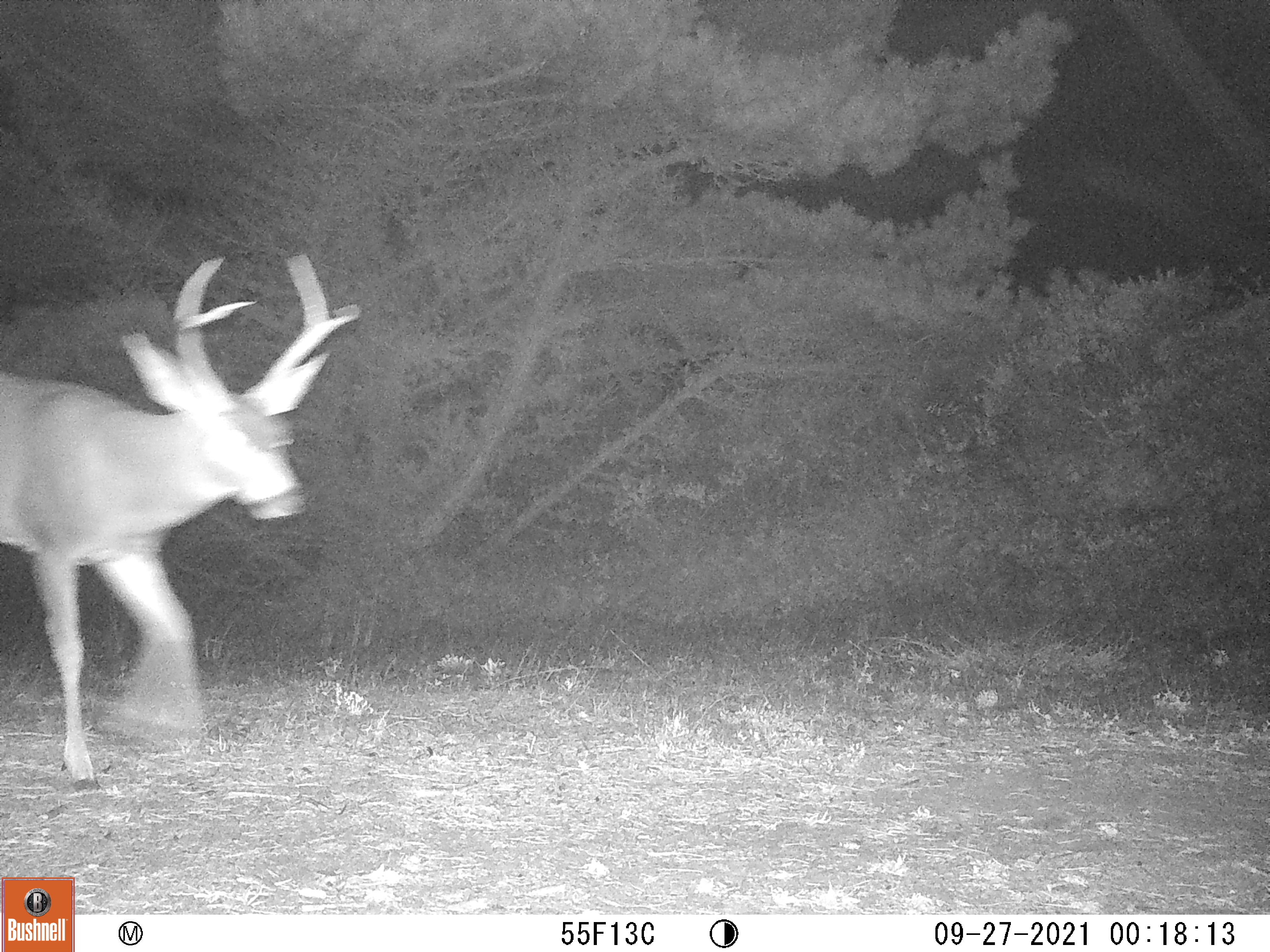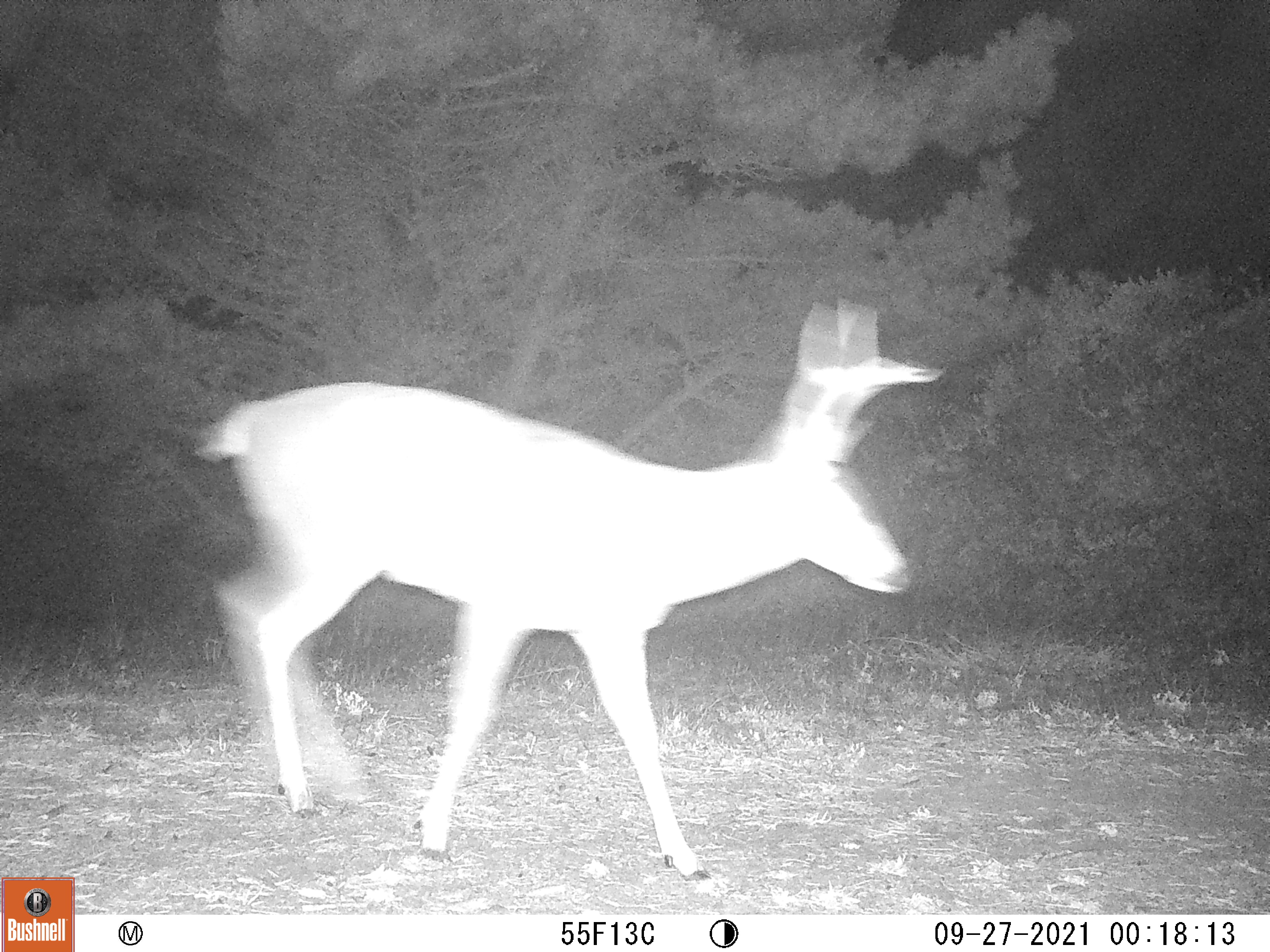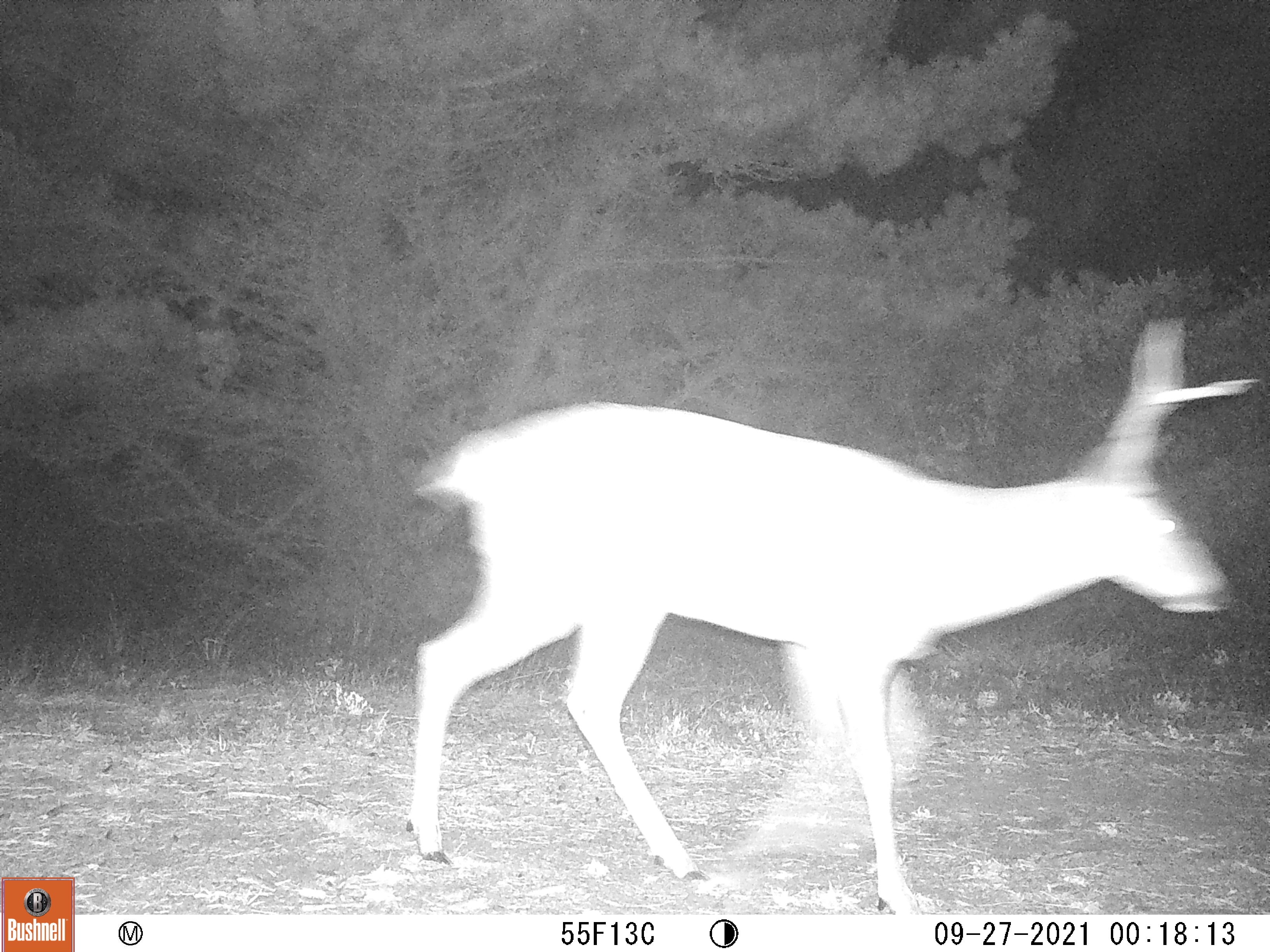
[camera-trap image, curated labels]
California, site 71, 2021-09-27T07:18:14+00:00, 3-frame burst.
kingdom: Animalia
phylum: Chordata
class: Mammalia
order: Artiodactyla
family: Cervidae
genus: Odocoileus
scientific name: Odocoileus hemionus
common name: mule deer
Mule deer (Odocoileus hemionus).